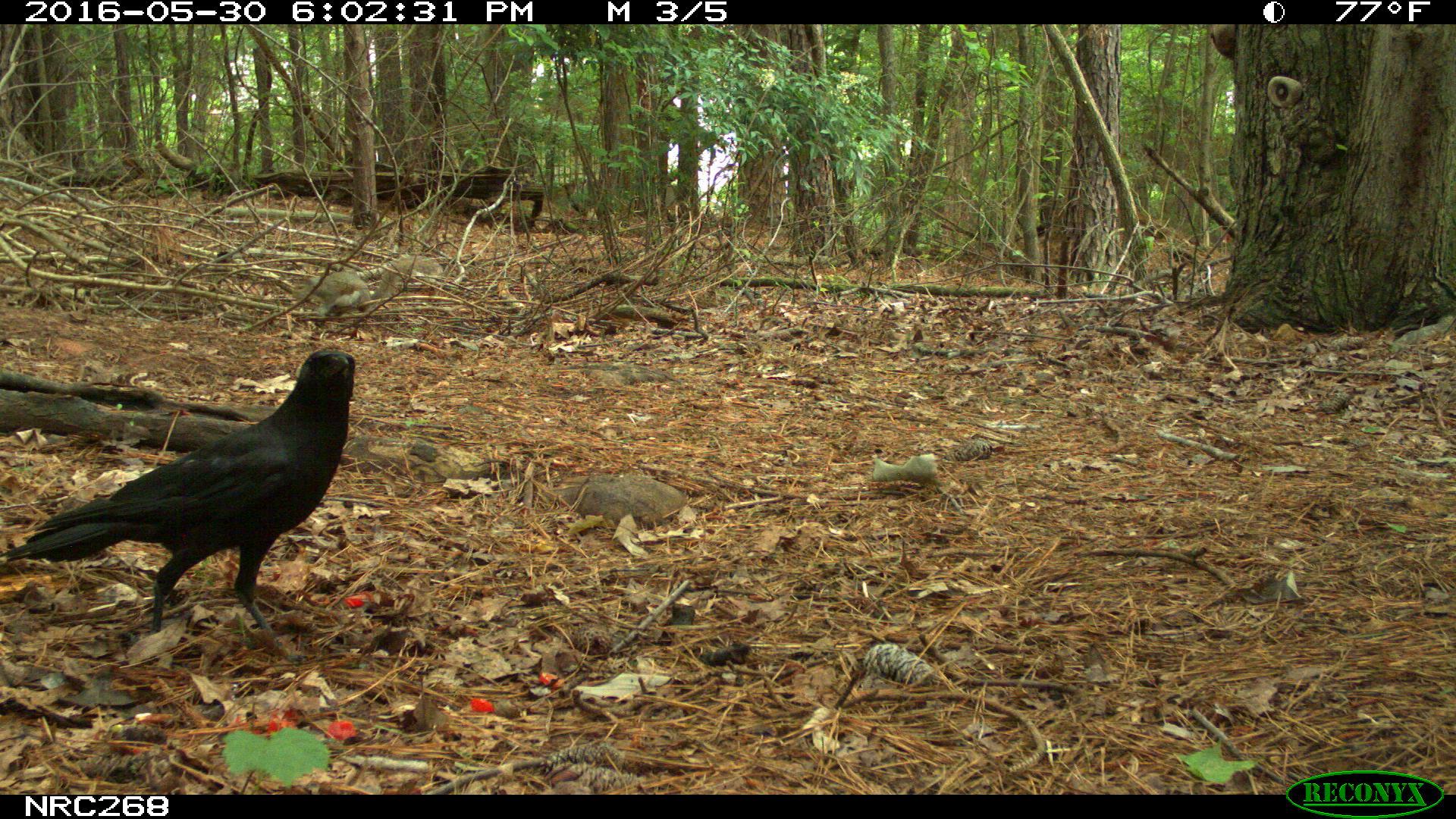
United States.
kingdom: Animalia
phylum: Chordata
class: Aves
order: Passeriformes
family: Corvidae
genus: Corvus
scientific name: Corvus brachyrhynchos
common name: american crow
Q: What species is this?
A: American Crow (Corvus brachyrhynchos).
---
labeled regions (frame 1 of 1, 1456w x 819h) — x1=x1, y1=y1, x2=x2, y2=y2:
American Crow: x1=14, y1=330, x2=421, y2=662